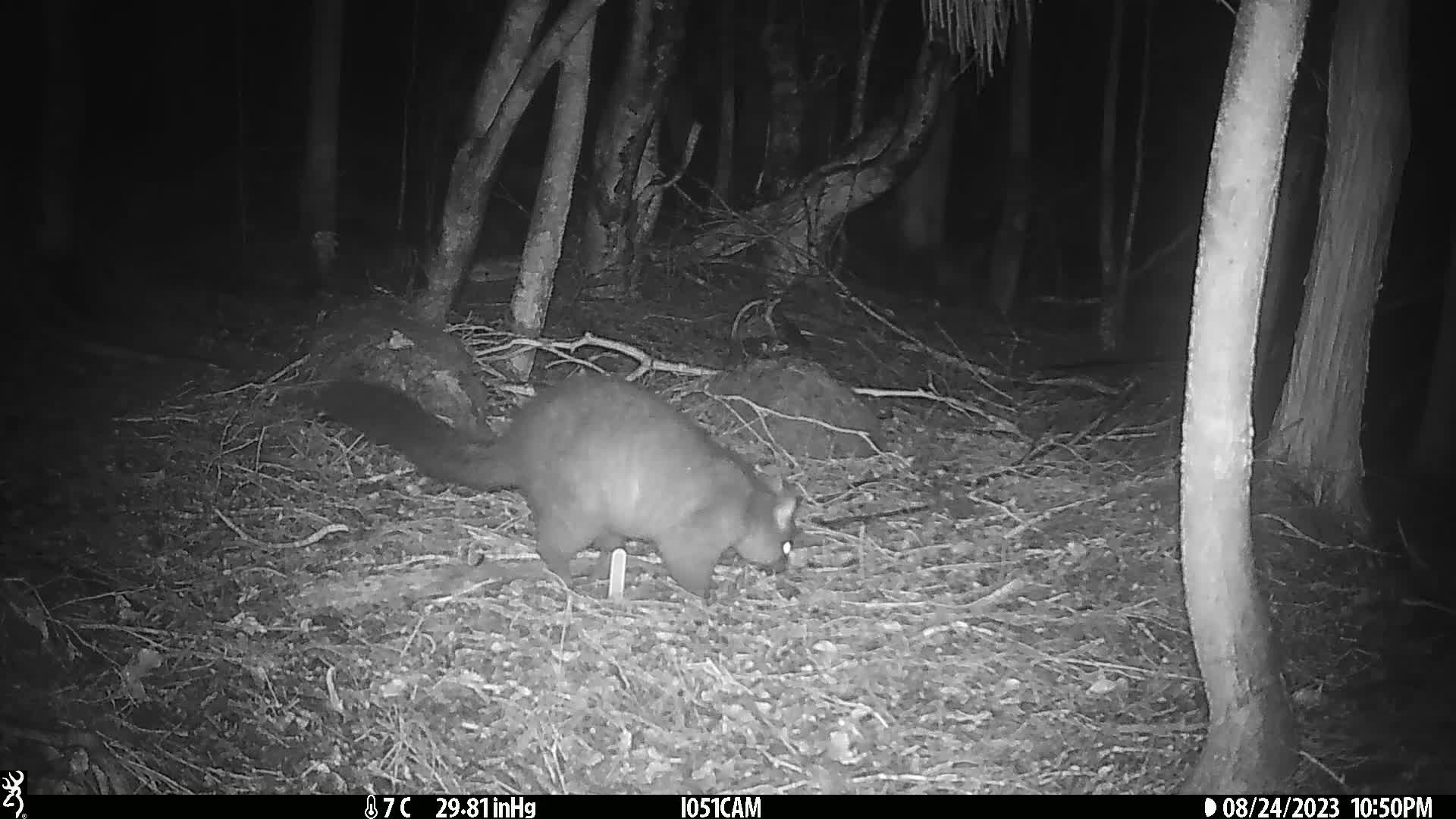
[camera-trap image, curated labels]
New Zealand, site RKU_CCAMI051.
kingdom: Animalia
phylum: Chordata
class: Mammalia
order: Diprotodontia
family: Phalangeridae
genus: Trichosurus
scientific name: Trichosurus vulpecula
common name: common brushtail possum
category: possum